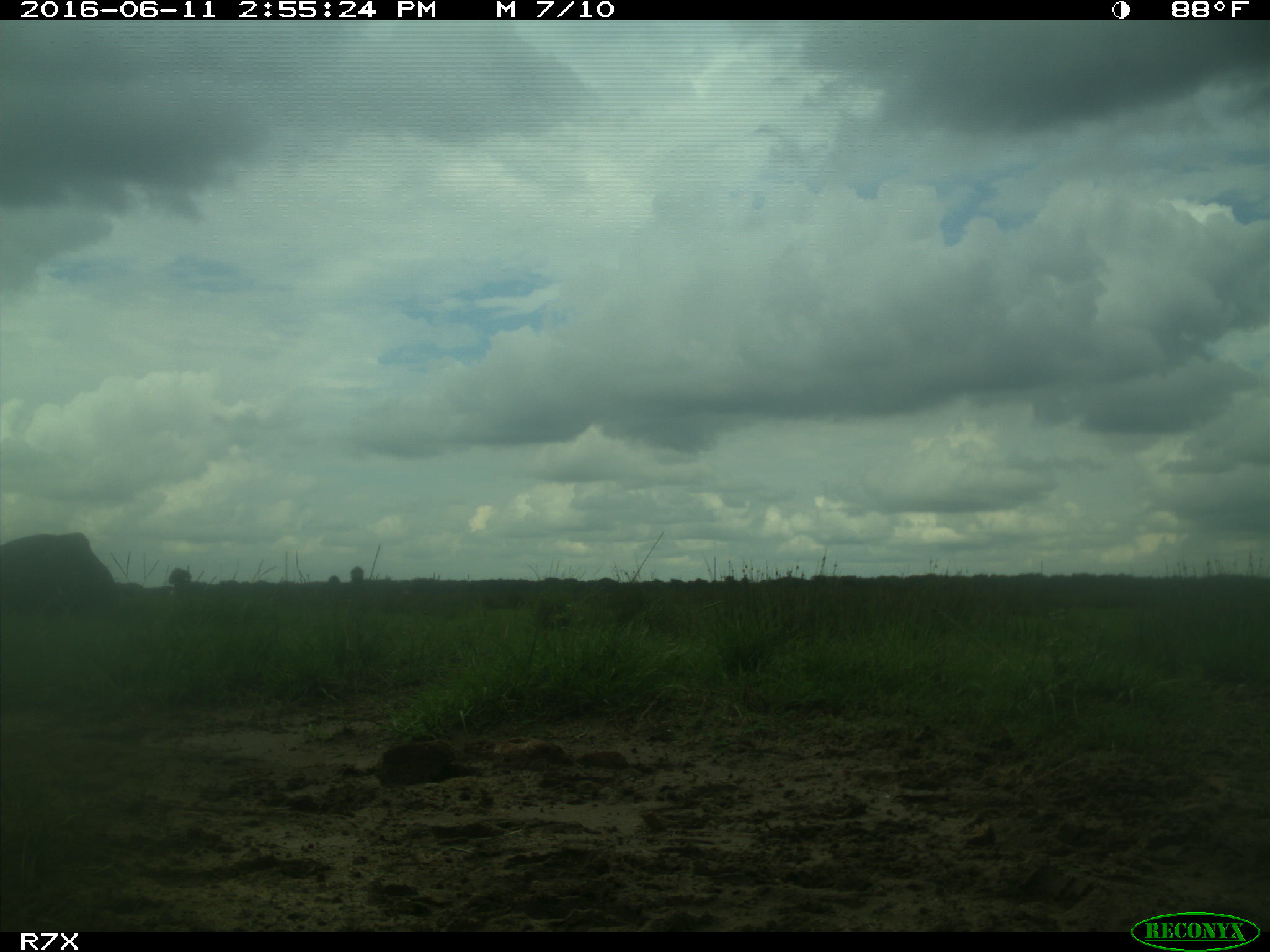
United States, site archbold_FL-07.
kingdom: Animalia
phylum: Chordata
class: Mammalia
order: Artiodactyla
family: Bovidae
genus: Bos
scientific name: Bos taurus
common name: domestic cow